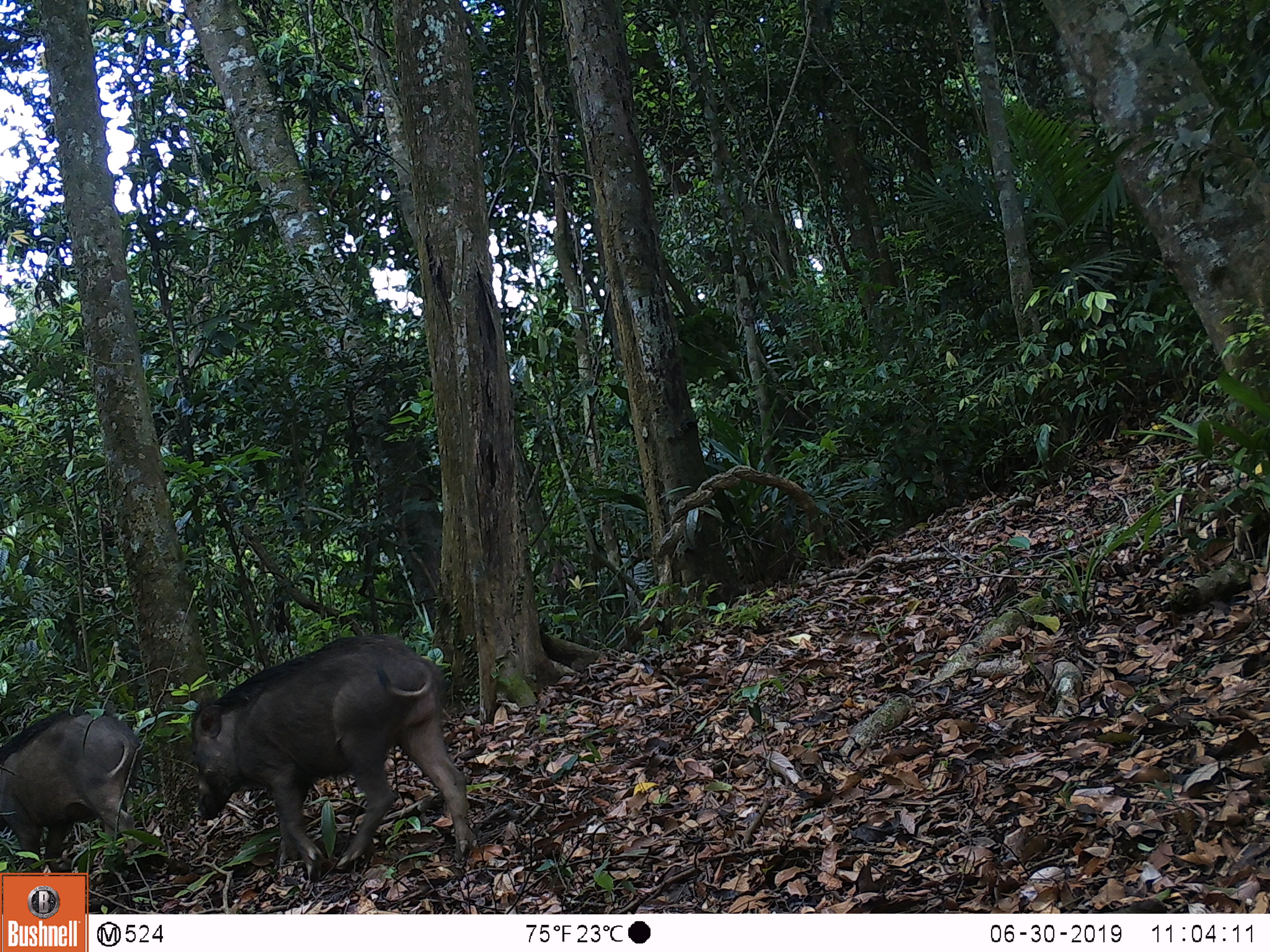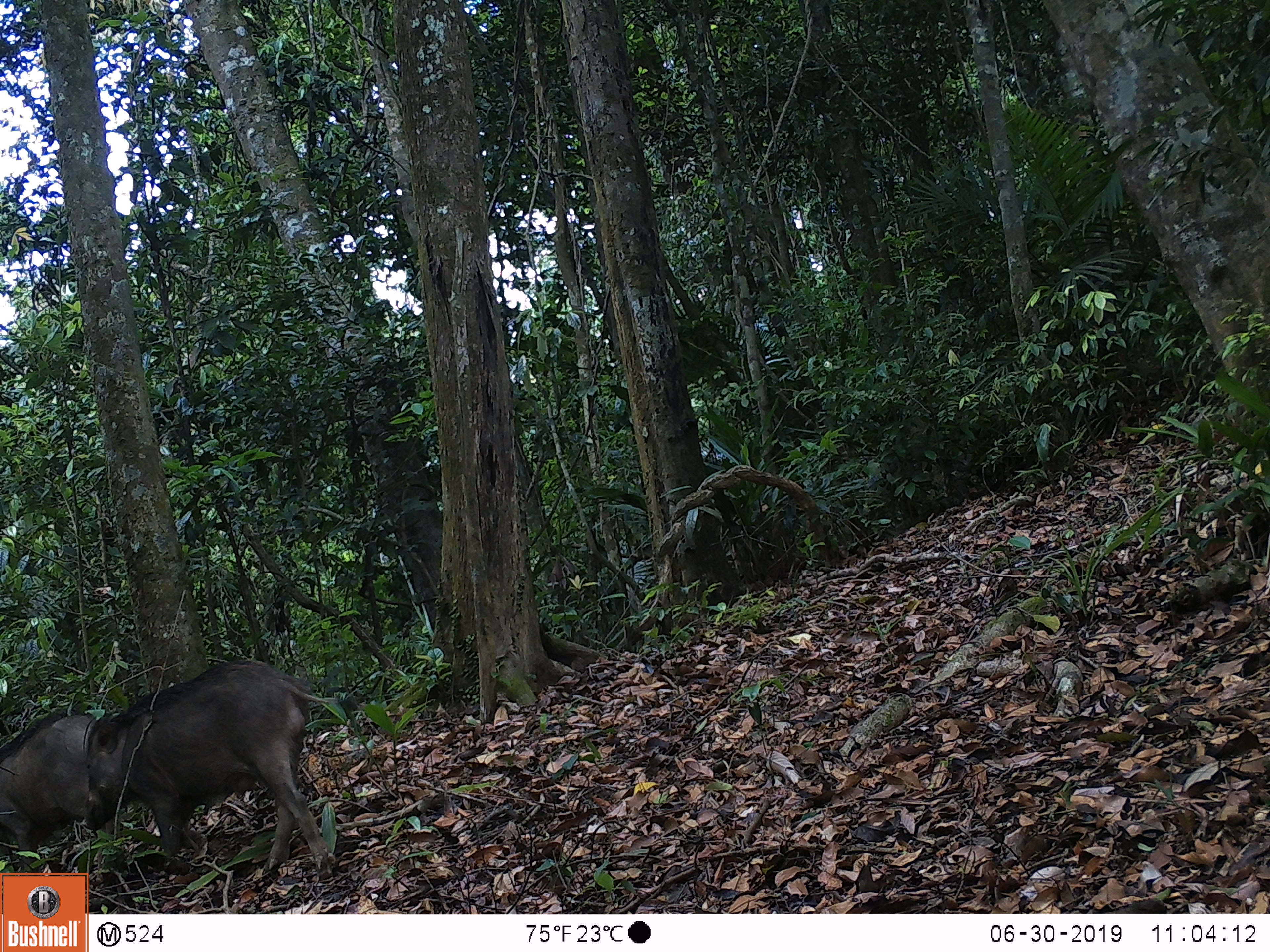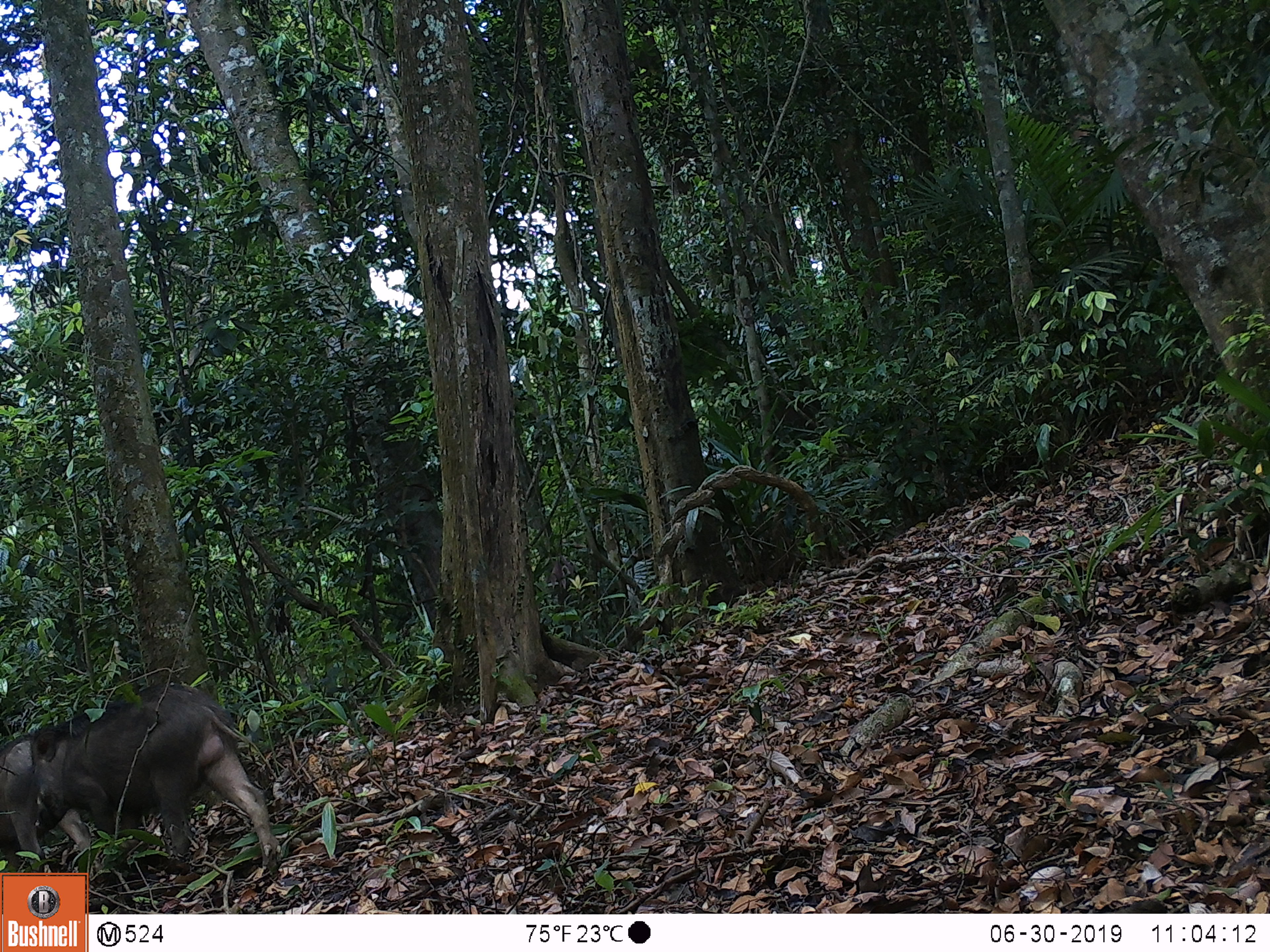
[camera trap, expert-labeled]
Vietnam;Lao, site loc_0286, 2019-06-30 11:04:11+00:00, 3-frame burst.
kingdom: Animalia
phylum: Chordata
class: Mammalia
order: Artiodactyla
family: Suidae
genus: Sus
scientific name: Sus scrofa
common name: eurasian wild pig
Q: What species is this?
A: Eurasian wild pig (Sus scrofa).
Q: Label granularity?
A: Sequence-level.